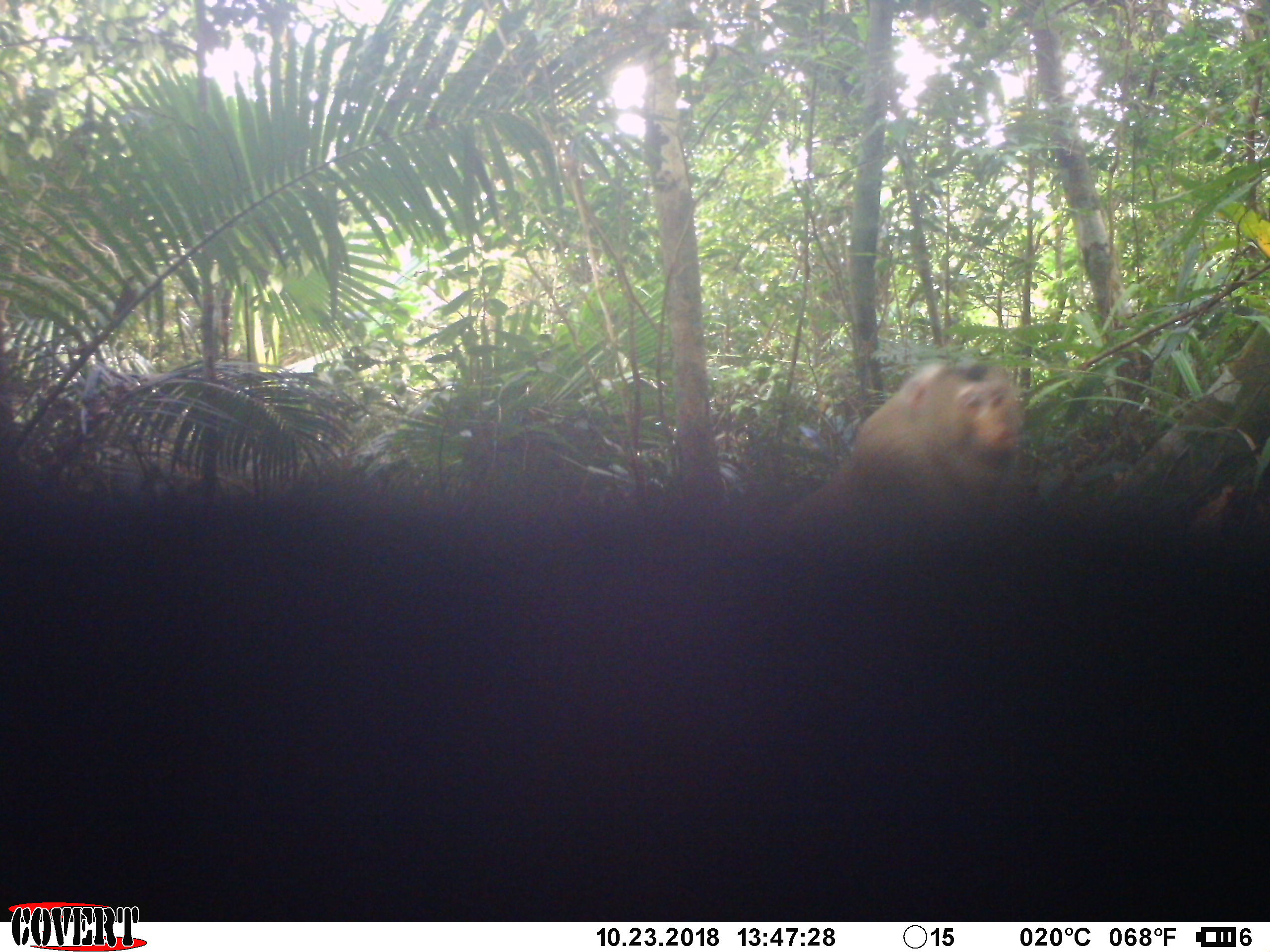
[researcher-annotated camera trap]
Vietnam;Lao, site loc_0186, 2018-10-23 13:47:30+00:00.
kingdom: Animalia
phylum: Chordata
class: Mammalia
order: Primates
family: Cercopithecidae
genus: Macaca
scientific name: Macaca nemestrina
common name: pig-tailed macaque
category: pig tailed macaque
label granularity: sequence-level